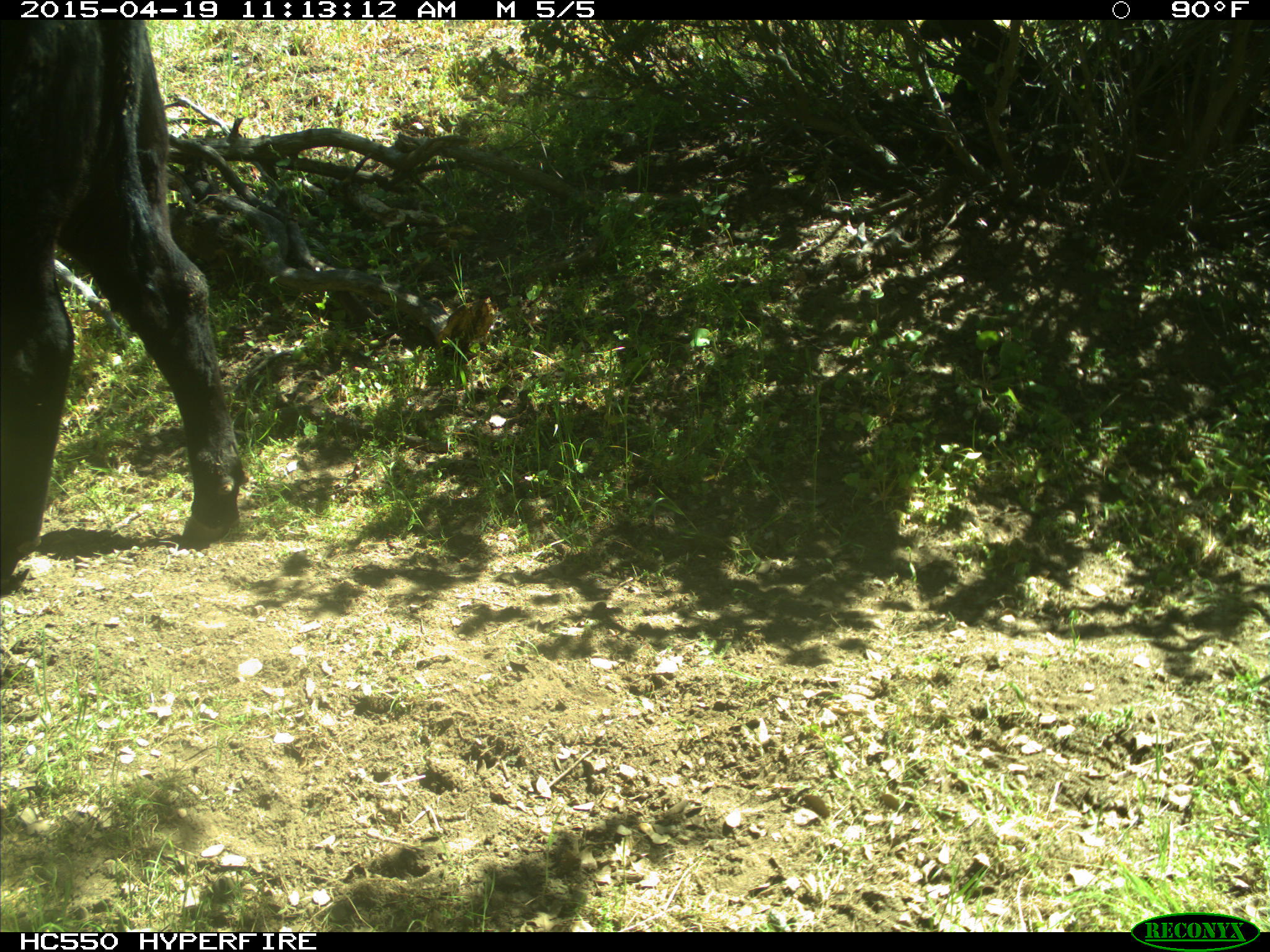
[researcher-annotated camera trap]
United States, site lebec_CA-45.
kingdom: Animalia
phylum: Chordata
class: Mammalia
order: Artiodactyla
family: Bovidae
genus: Bos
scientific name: Bos taurus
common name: domestic cow